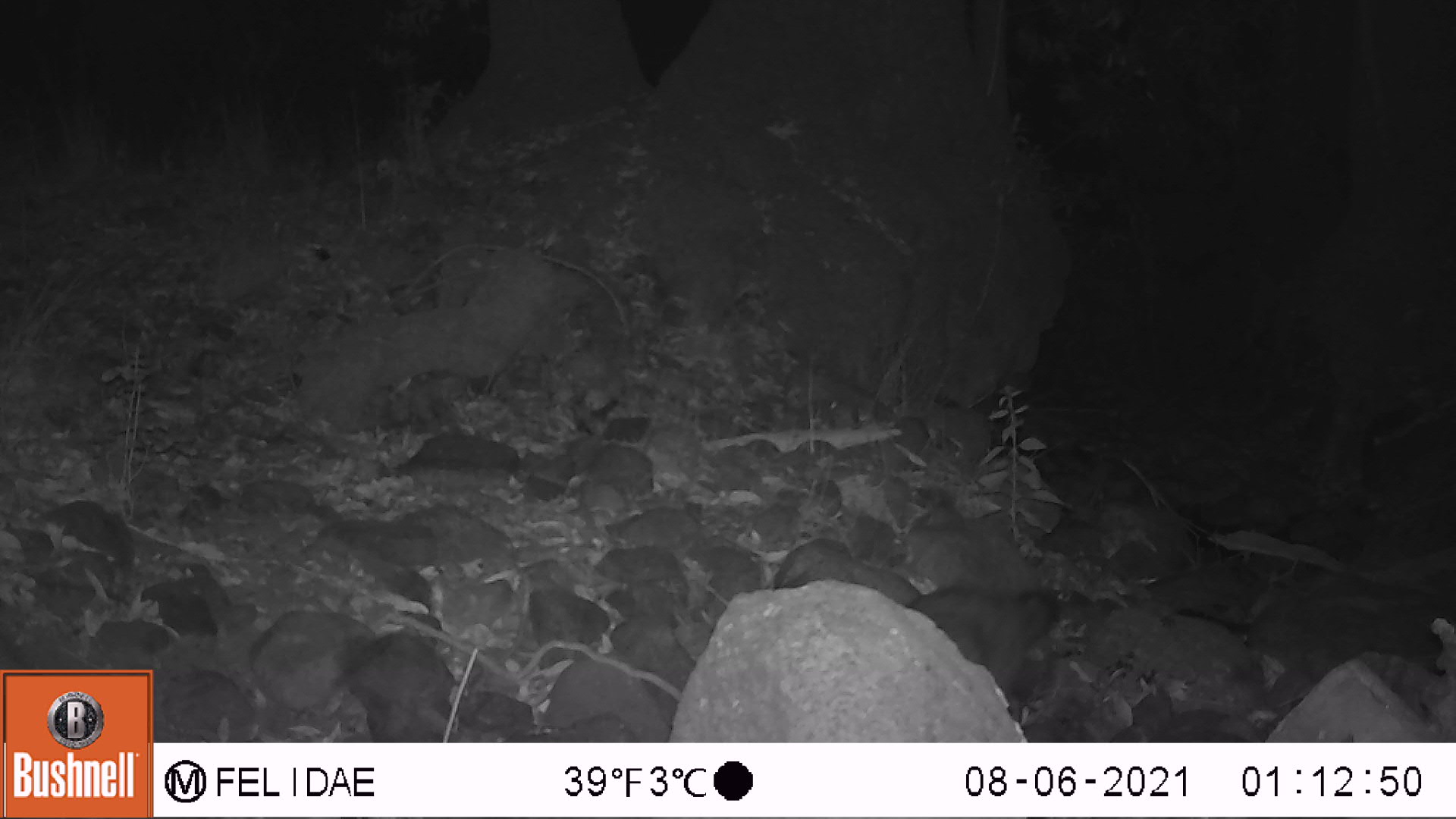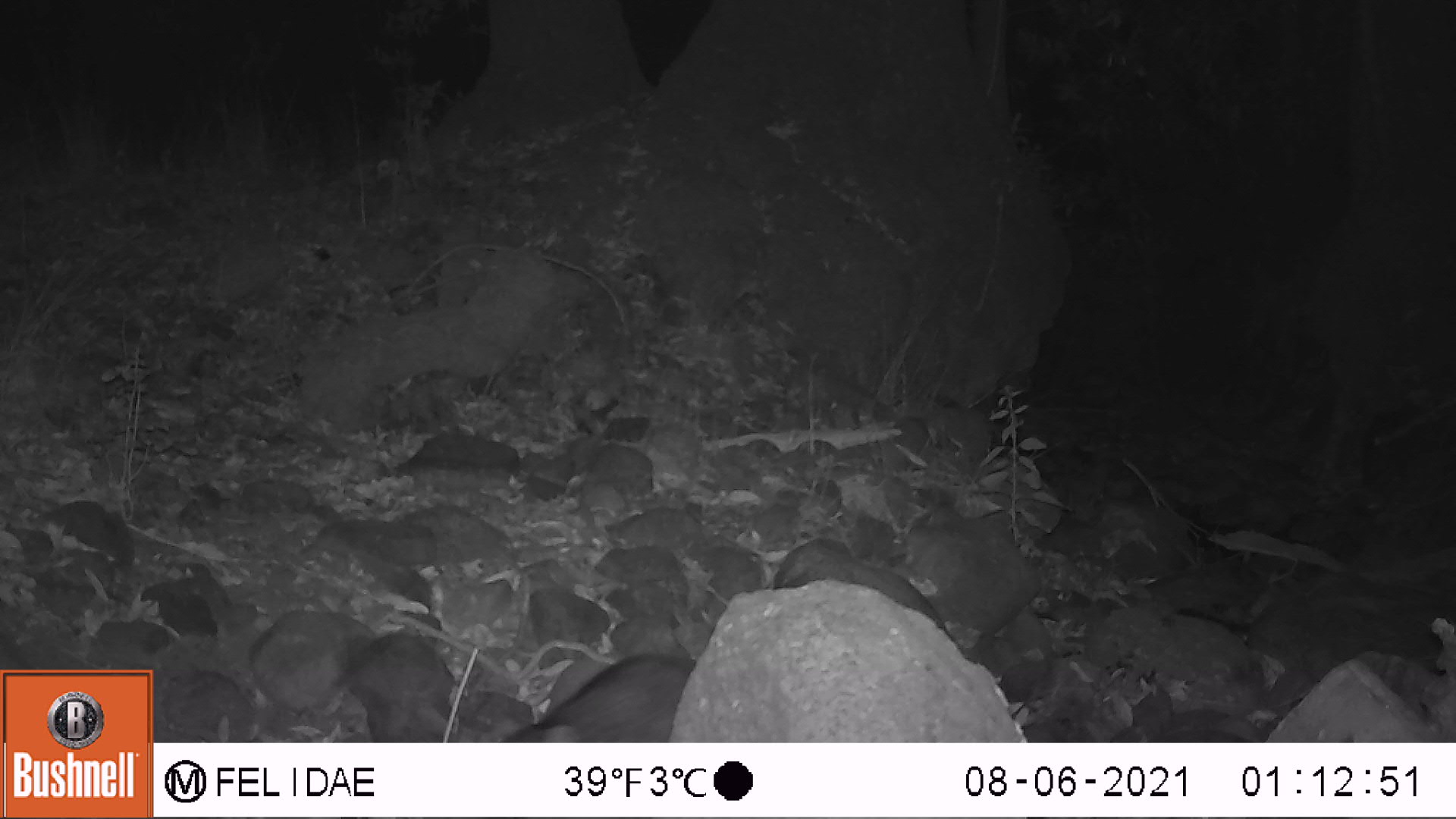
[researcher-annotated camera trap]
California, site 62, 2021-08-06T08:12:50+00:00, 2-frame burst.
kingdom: Animalia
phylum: Chordata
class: Mammalia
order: Carnivora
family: Procyonidae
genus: Procyon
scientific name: Procyon lotor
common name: raccoon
Raccoon (Procyon lotor).